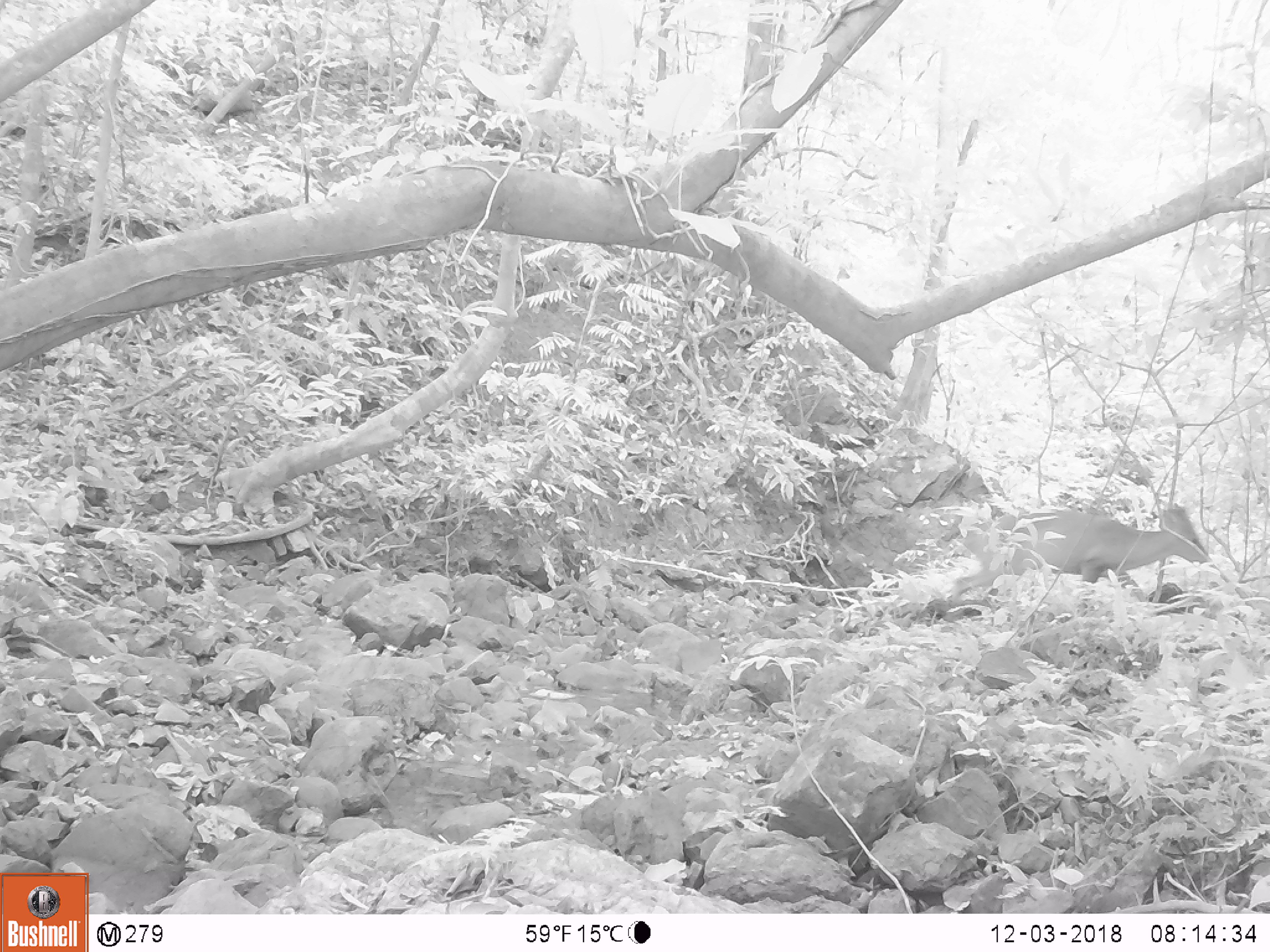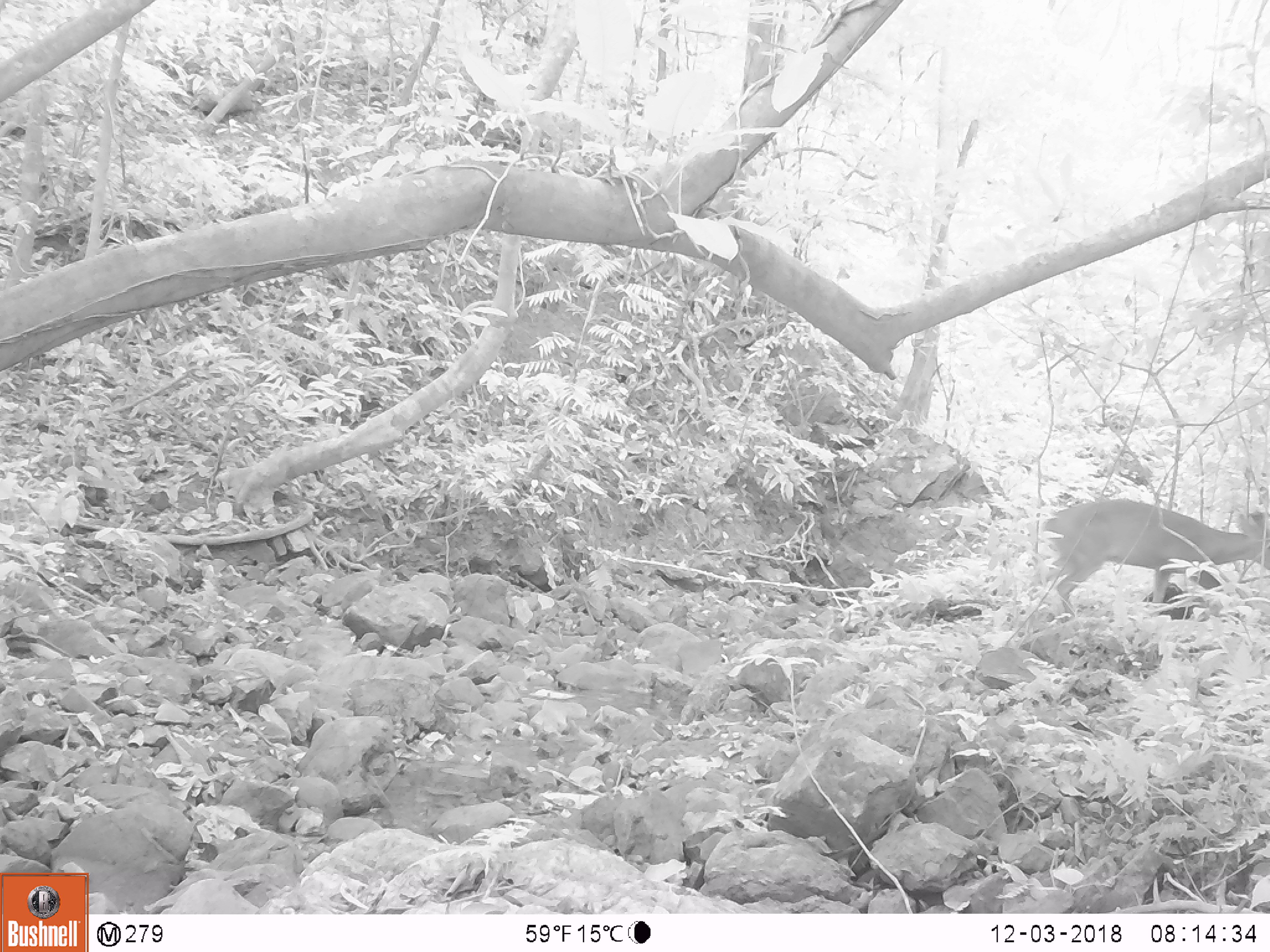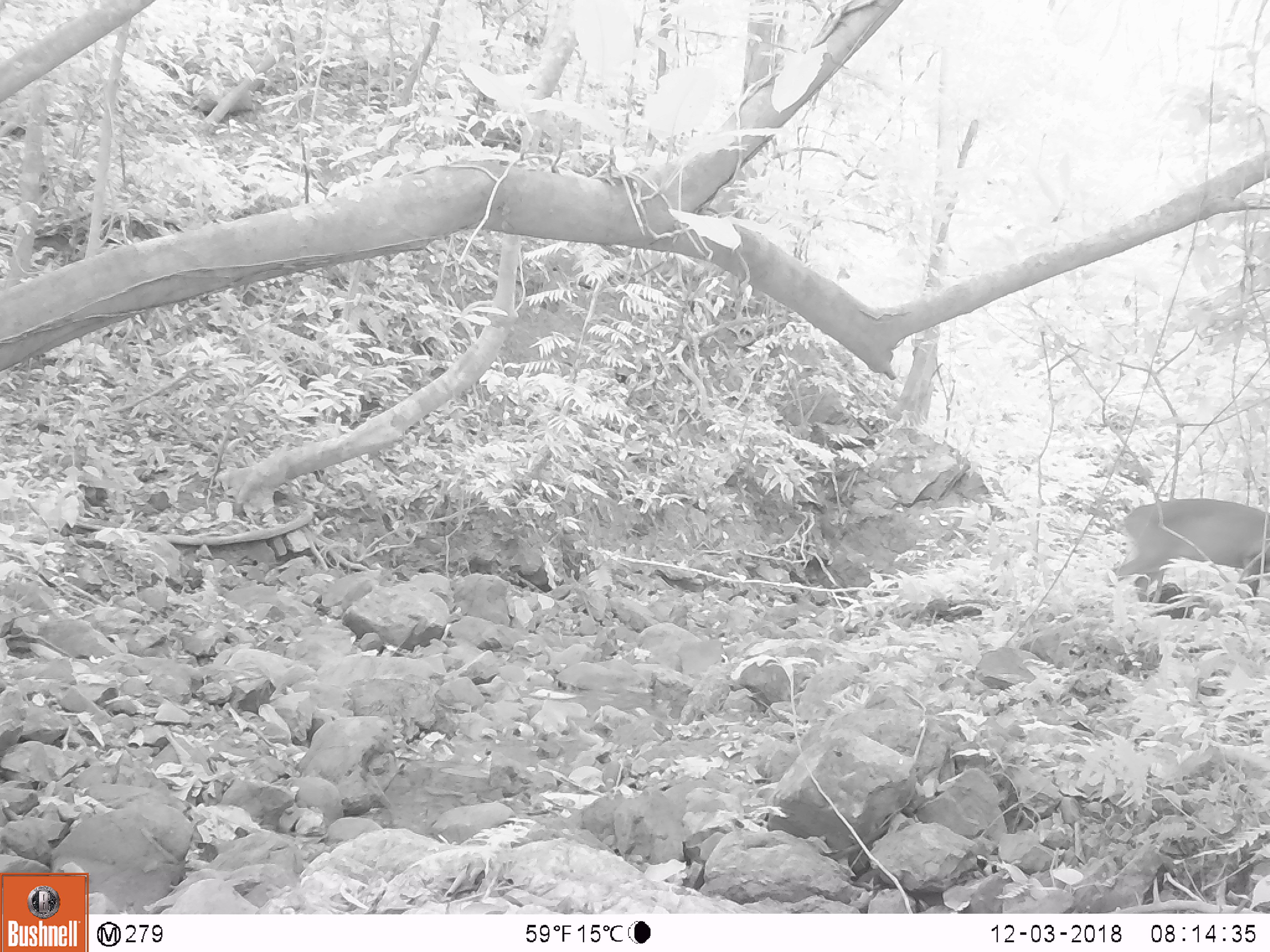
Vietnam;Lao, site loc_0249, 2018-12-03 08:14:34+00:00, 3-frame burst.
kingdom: Animalia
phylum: Chordata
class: Mammalia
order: Artiodactyla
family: Cervidae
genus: Muntiacus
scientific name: Muntiacus vuquangensis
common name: large-antlered muntjac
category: large antlered muntjac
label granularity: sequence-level